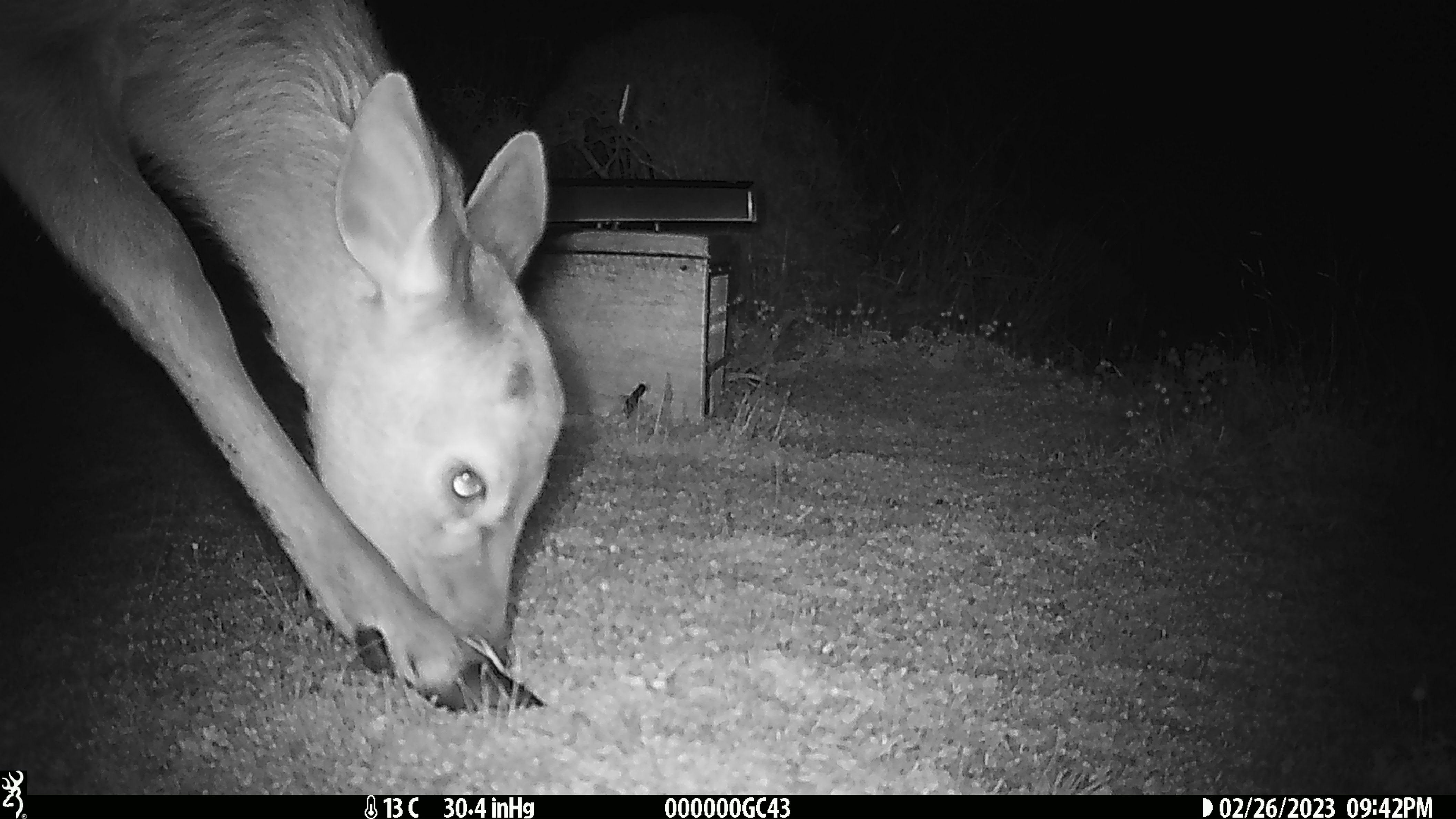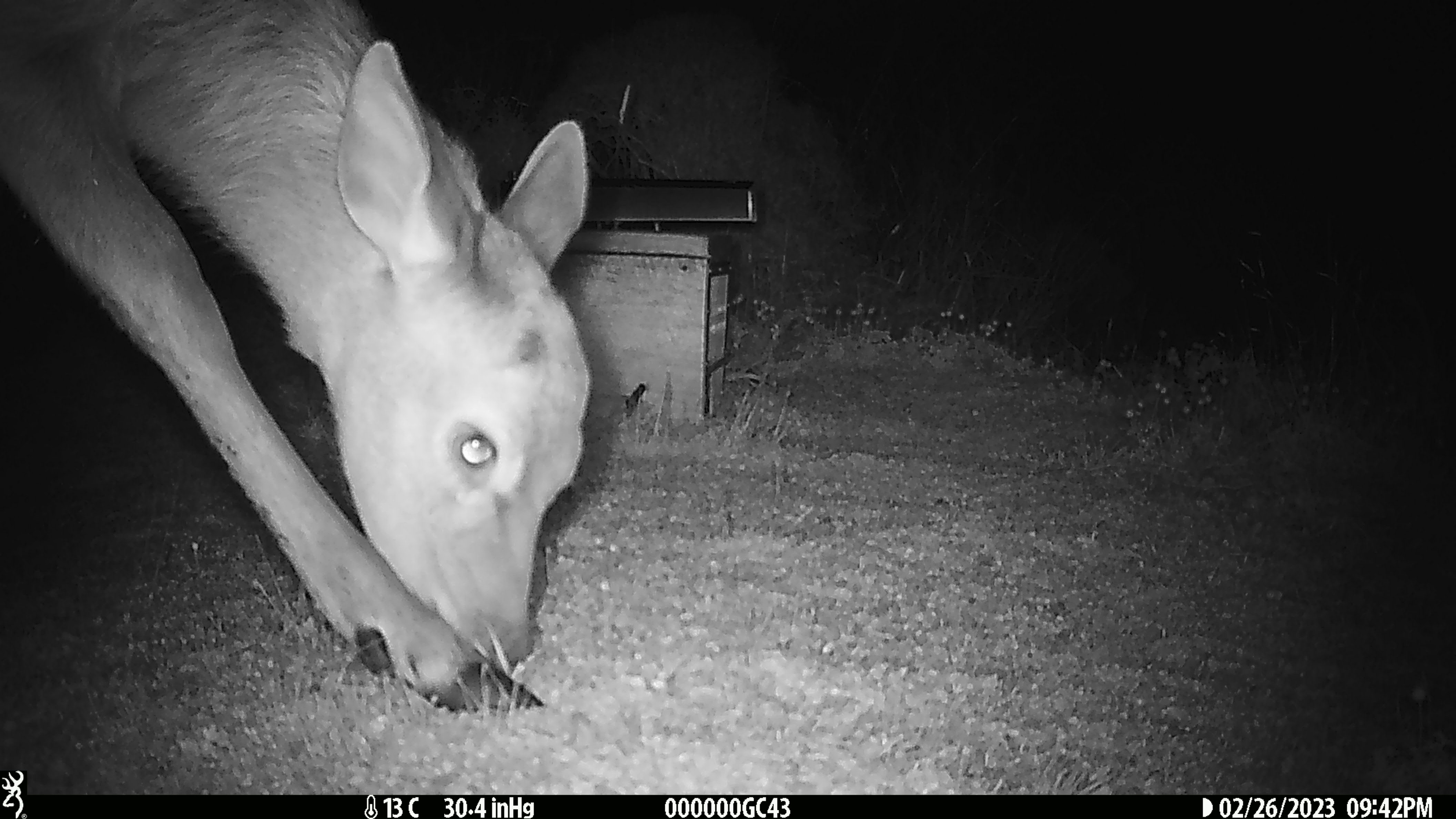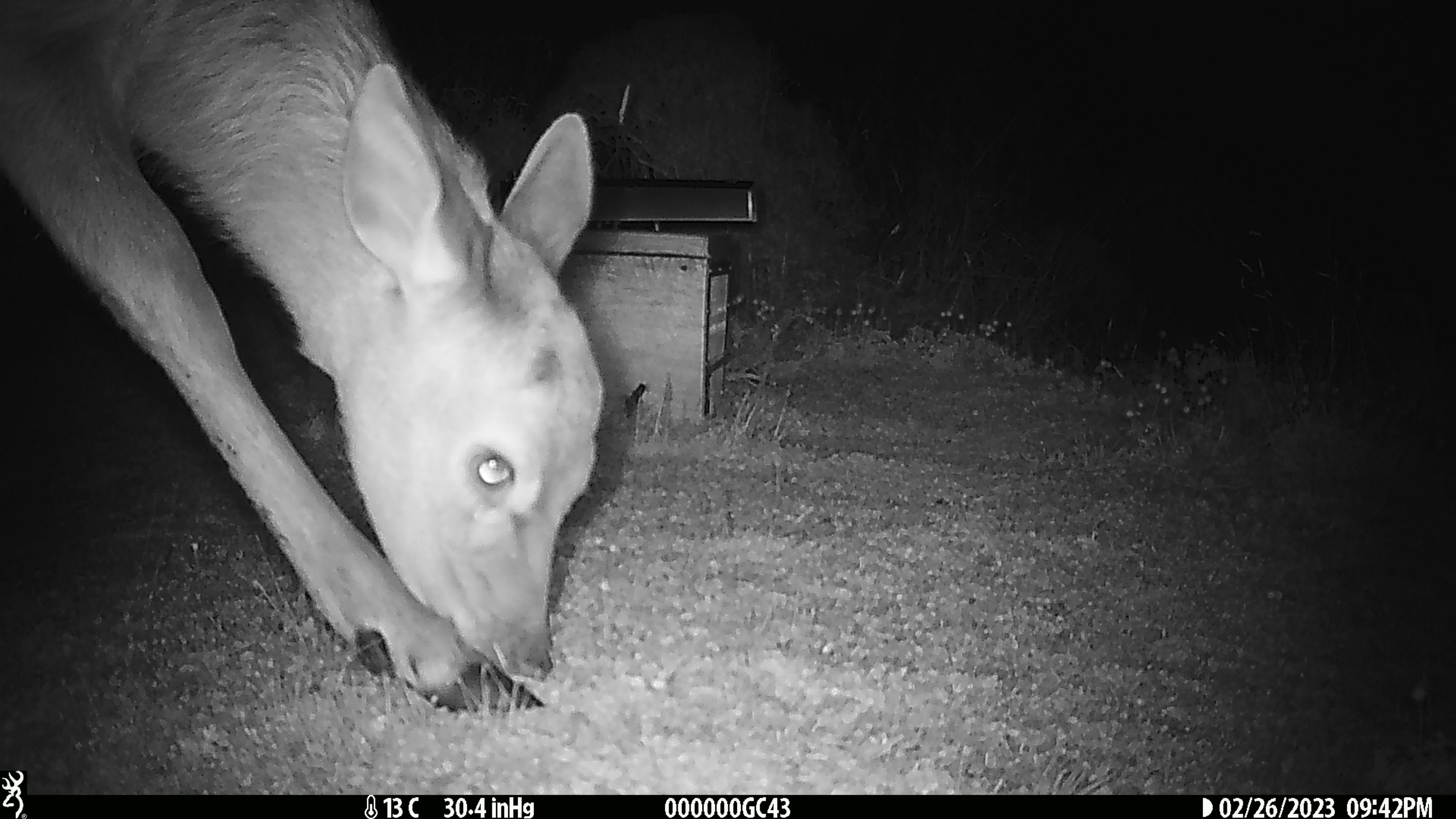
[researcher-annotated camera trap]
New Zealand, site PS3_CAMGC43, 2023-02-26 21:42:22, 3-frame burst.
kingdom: Animalia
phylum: Chordata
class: Mammalia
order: Artiodactyla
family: Cervidae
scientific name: Cervidae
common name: deer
Deer (Cervidae).